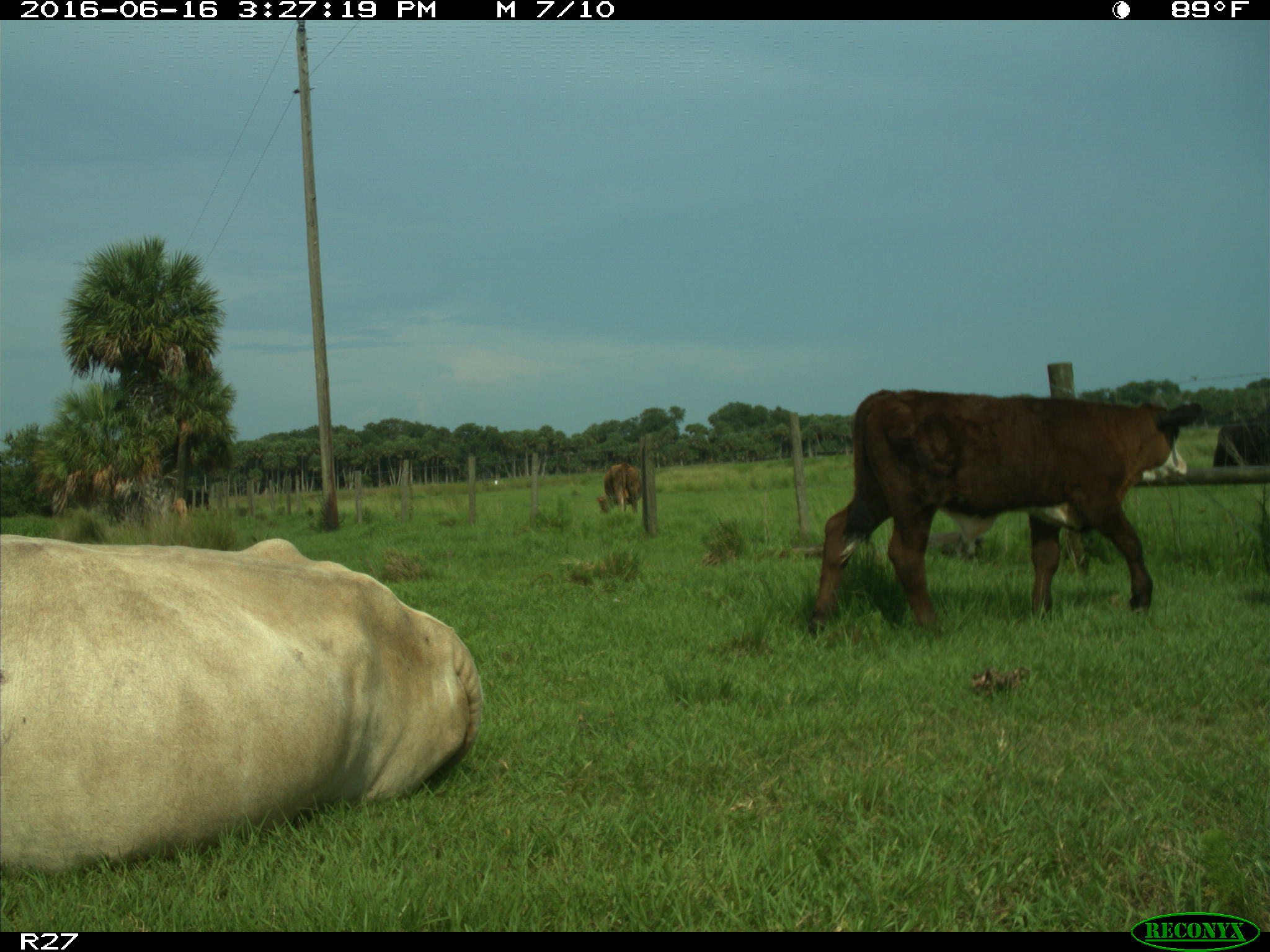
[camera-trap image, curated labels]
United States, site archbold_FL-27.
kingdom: Animalia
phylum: Chordata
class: Mammalia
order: Artiodactyla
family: Bovidae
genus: Bos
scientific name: Bos taurus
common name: domestic cow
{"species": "Bos taurus (domestic cow)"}